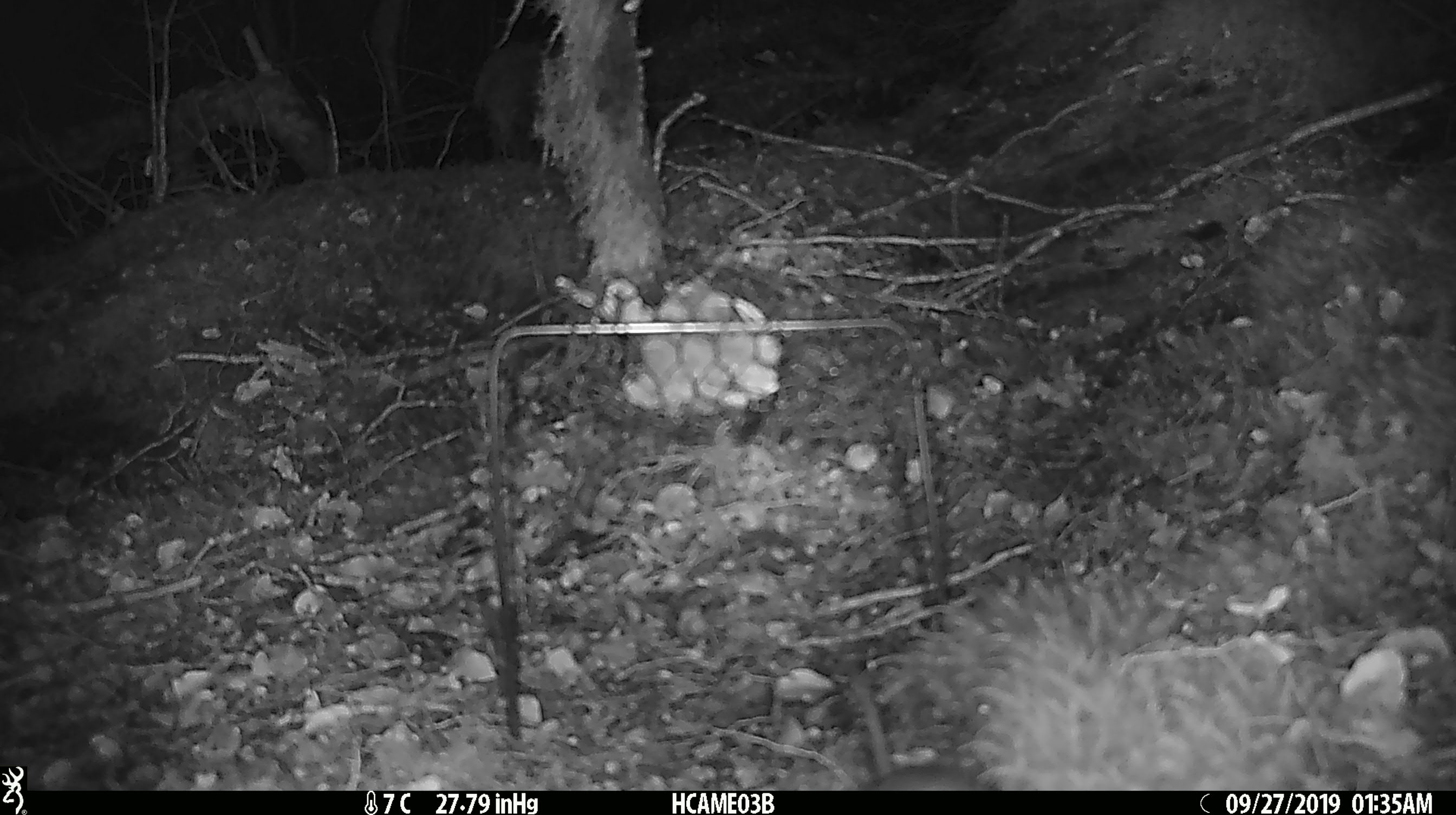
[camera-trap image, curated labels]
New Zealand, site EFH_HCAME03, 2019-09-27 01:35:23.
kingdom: Animalia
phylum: Chordata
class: Mammalia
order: Rodentia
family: Muridae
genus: Mus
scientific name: Mus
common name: mouse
Mouse (Mus).